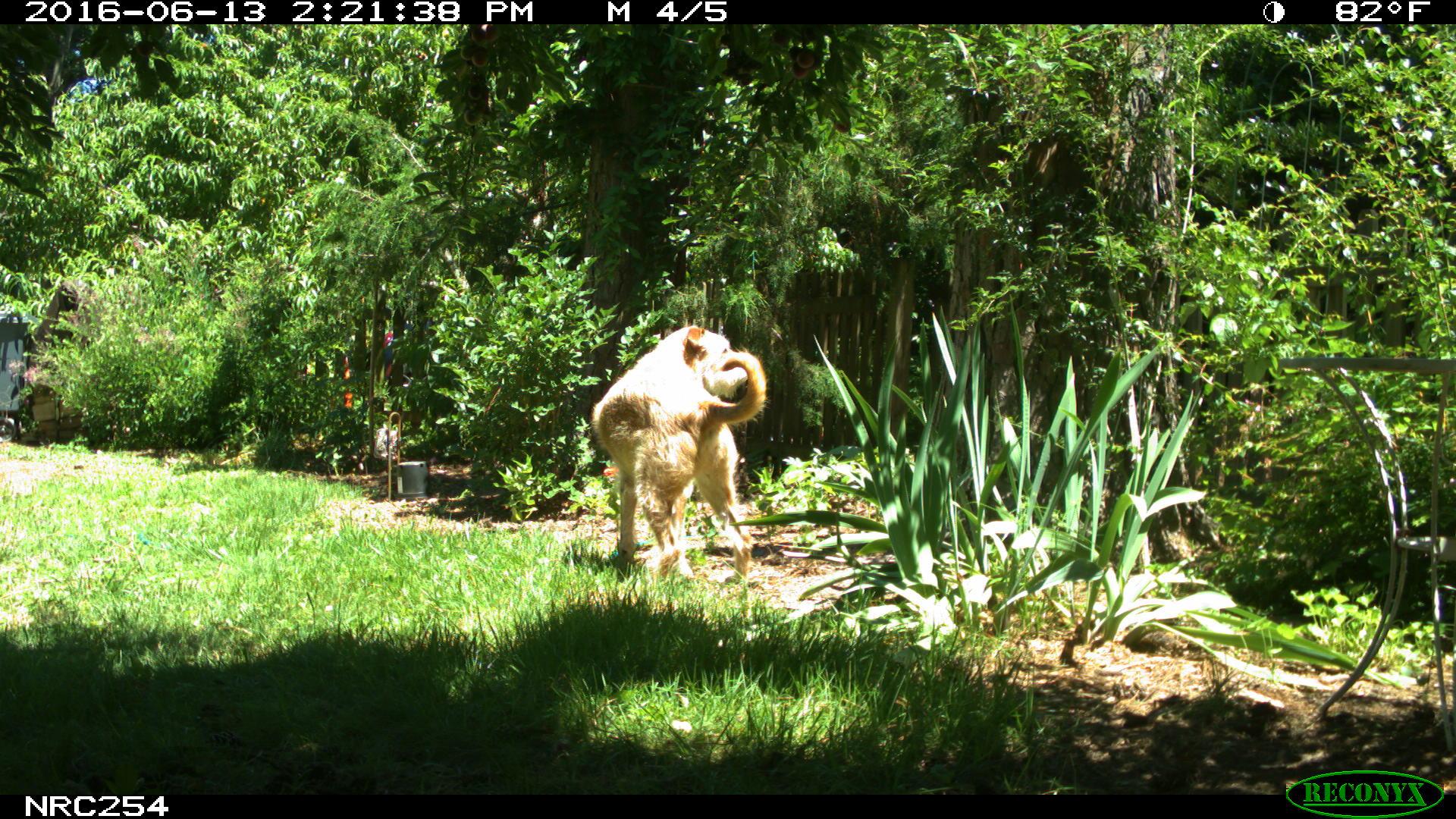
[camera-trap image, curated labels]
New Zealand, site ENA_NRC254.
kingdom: Animalia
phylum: Chordata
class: Mammalia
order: Carnivora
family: Canidae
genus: Canis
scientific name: Canis familiaris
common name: domestic dog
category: dog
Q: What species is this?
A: Dog (domestic dog) (Canis familiaris).